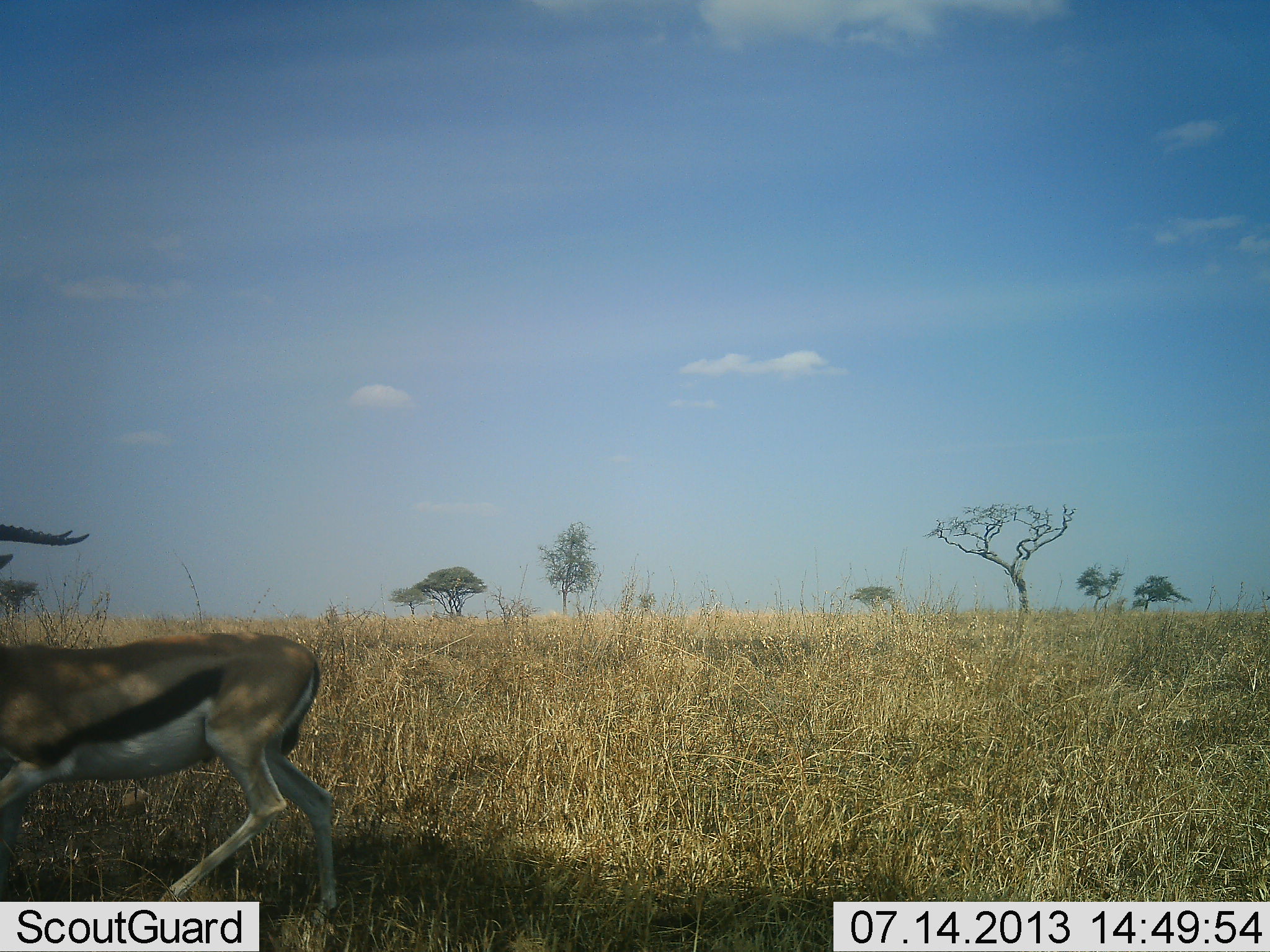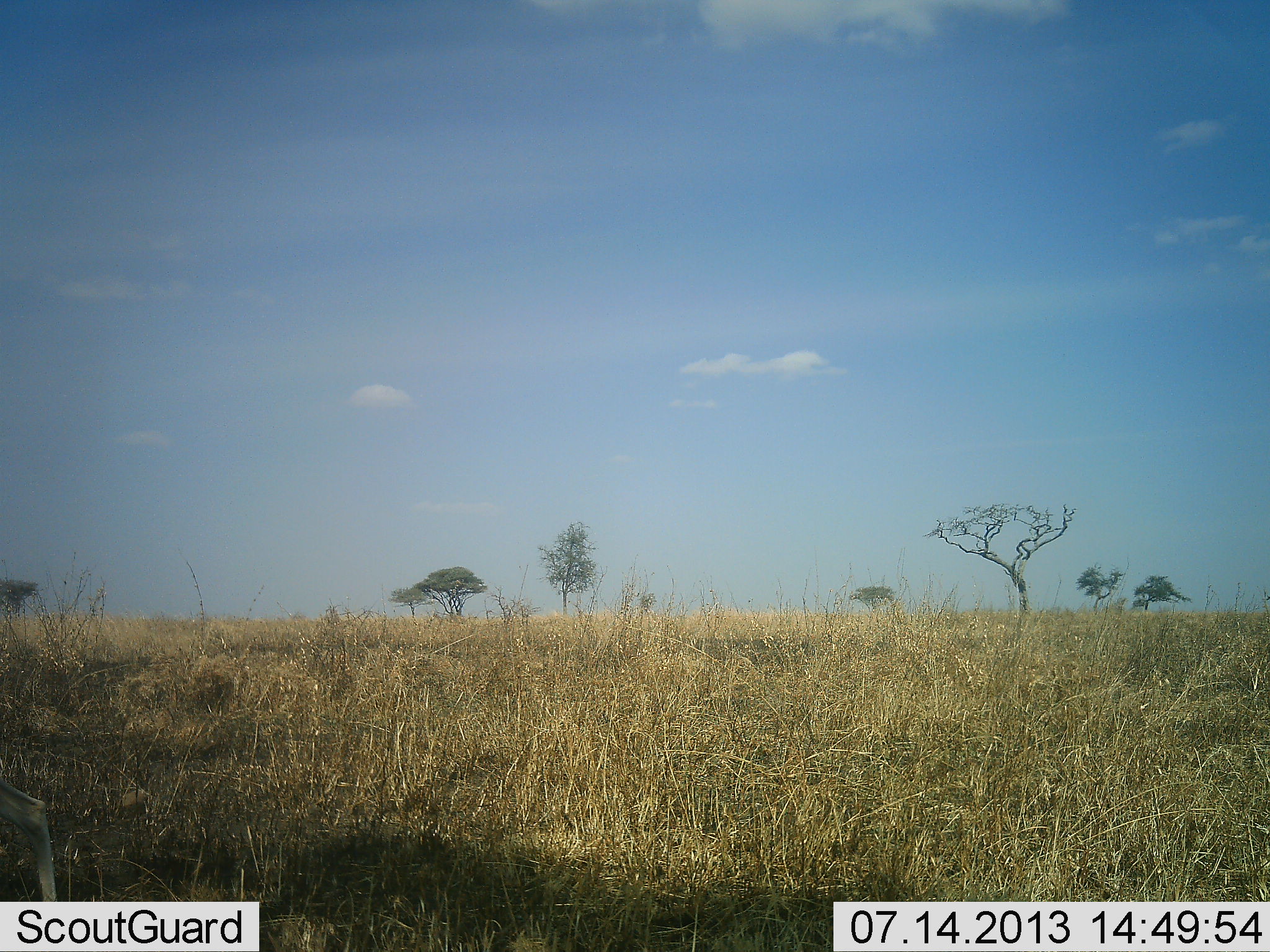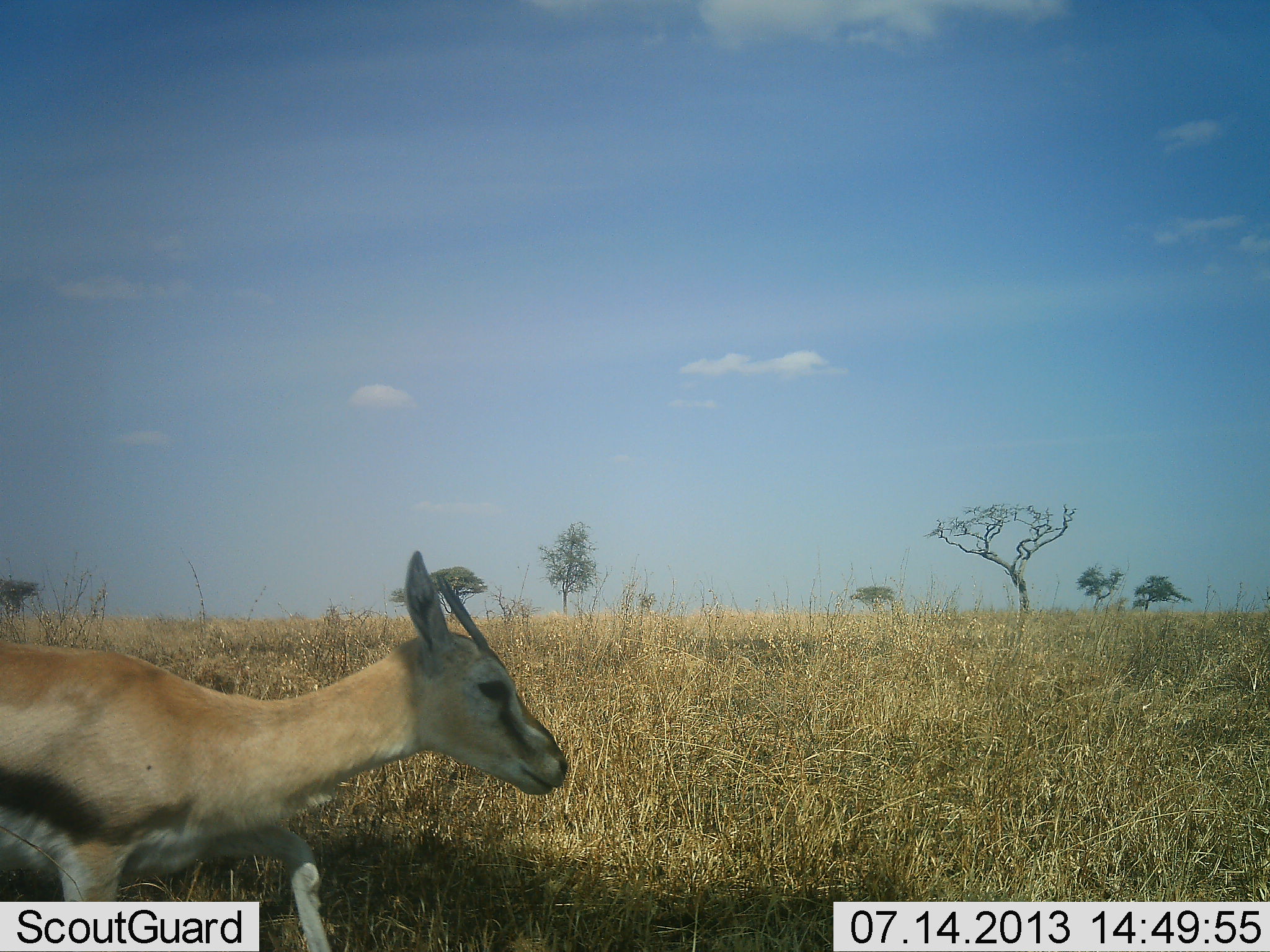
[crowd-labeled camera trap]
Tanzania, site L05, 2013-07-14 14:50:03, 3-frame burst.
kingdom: Animalia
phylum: Chordata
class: Mammalia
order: Artiodactyla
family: Bovidae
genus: Eudorcas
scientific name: Eudorcas thomsonii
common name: thomson's gazelle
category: gazellethomsons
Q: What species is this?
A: Gazellethomsons (thomson's gazelle) (Eudorcas thomsonii).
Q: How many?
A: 2.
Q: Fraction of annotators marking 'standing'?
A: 7%.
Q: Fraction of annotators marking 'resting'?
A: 0%.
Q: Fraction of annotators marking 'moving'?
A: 100%.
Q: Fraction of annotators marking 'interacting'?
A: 0%.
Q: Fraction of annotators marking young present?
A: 0%.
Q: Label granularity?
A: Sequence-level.